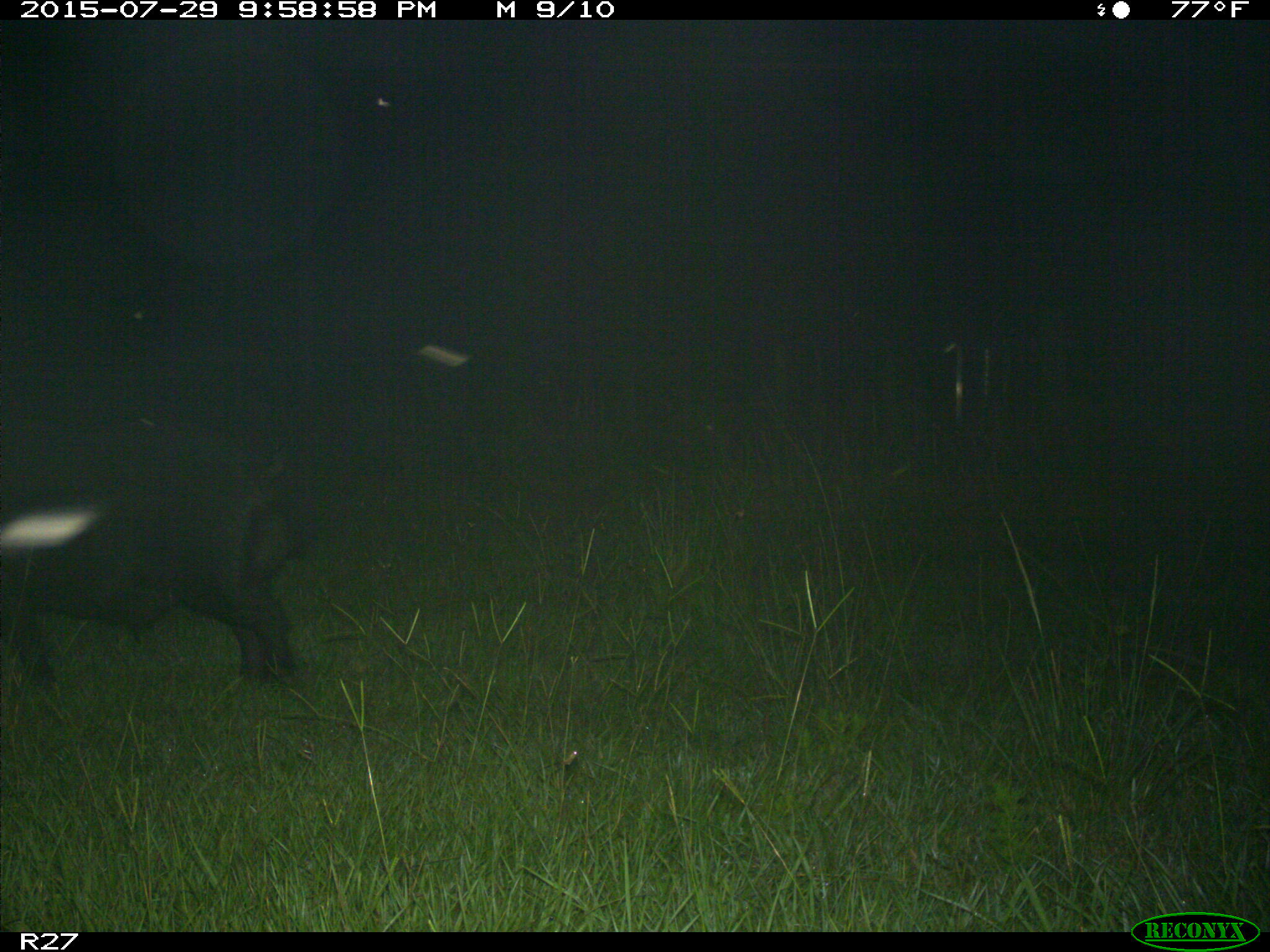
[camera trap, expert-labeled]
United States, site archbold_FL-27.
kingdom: Animalia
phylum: Chordata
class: Mammalia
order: Artiodactyla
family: Suidae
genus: Sus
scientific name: Sus scrofa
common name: wild boar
Sus scrofa (wild boar).